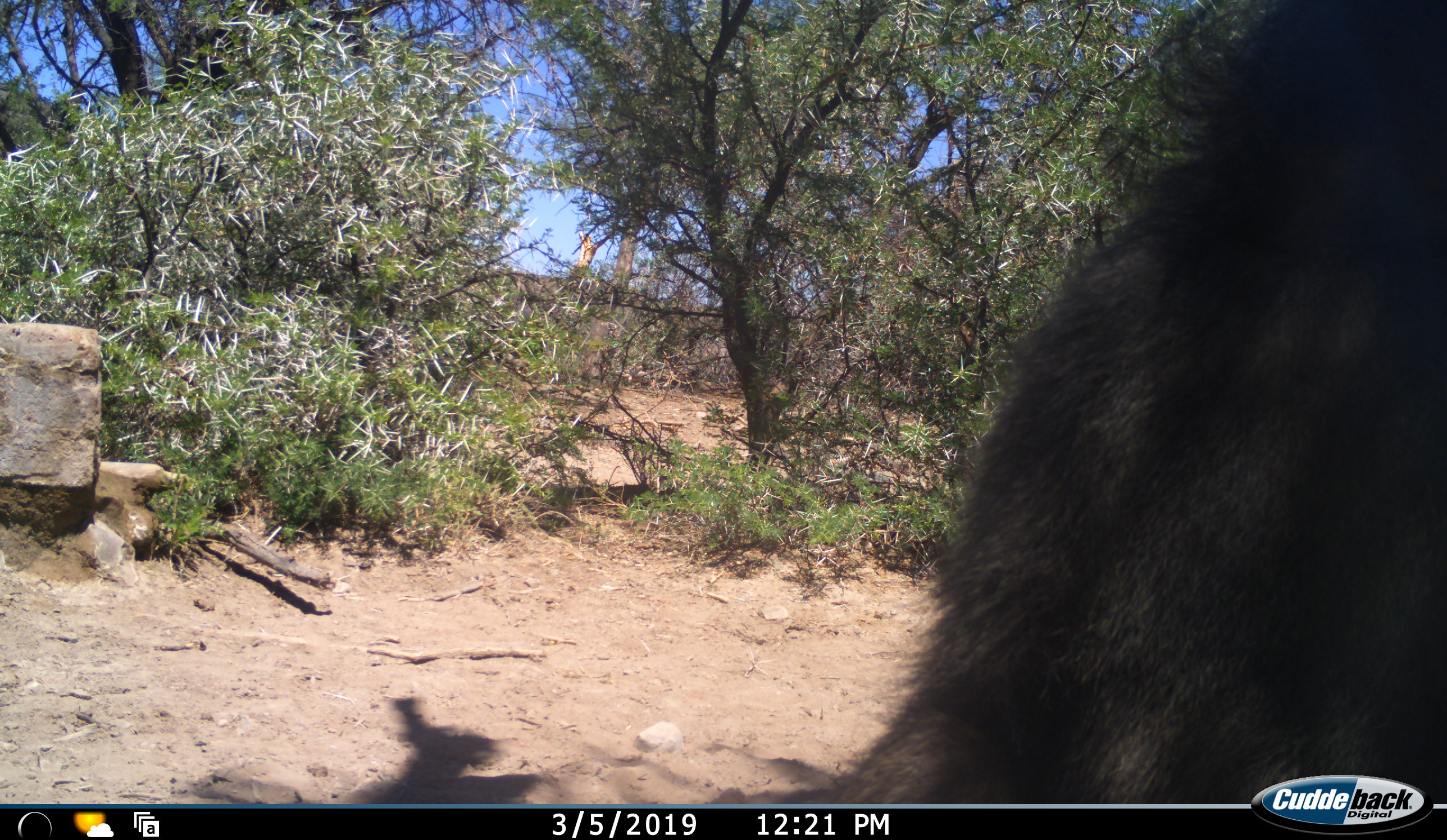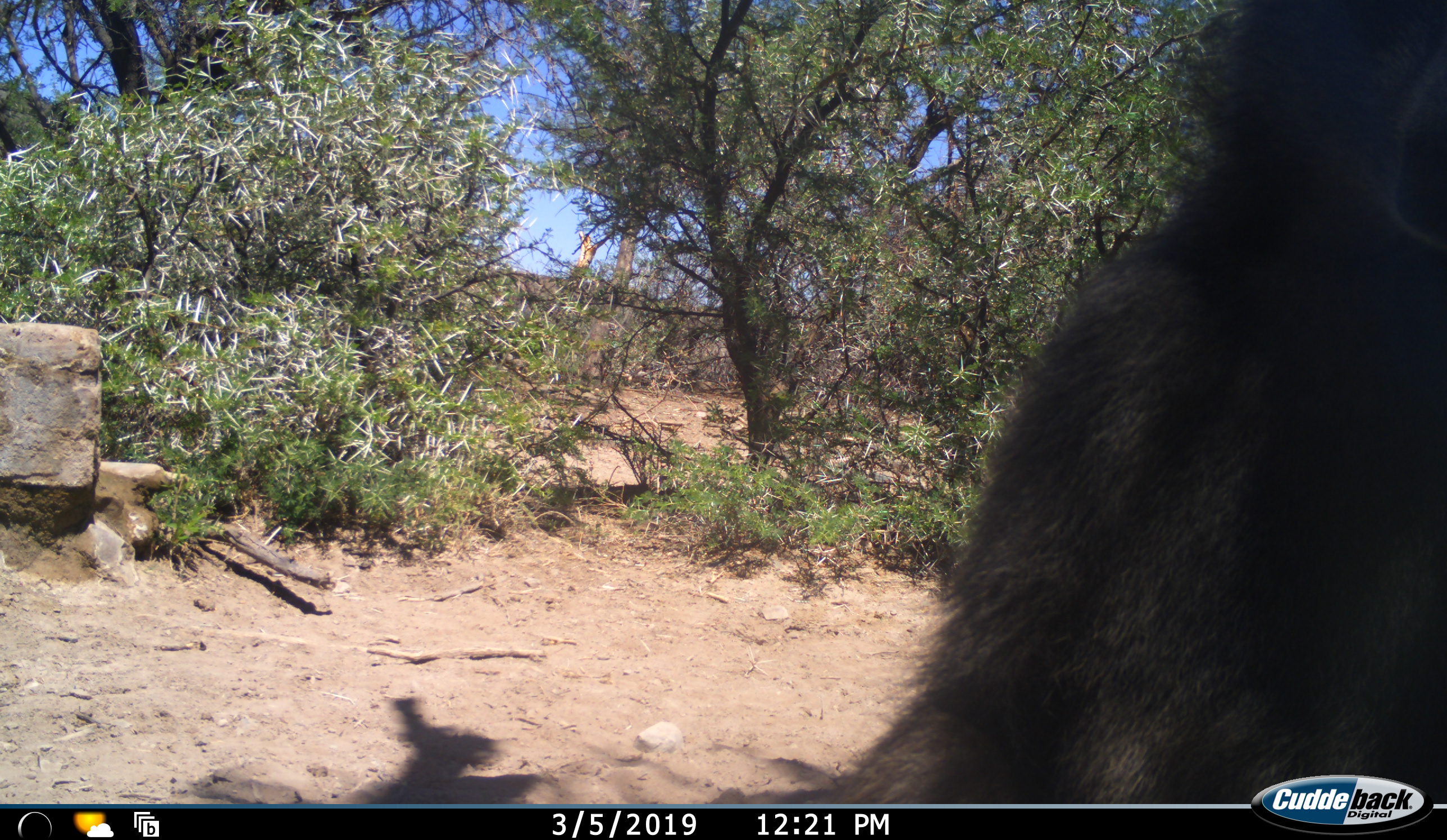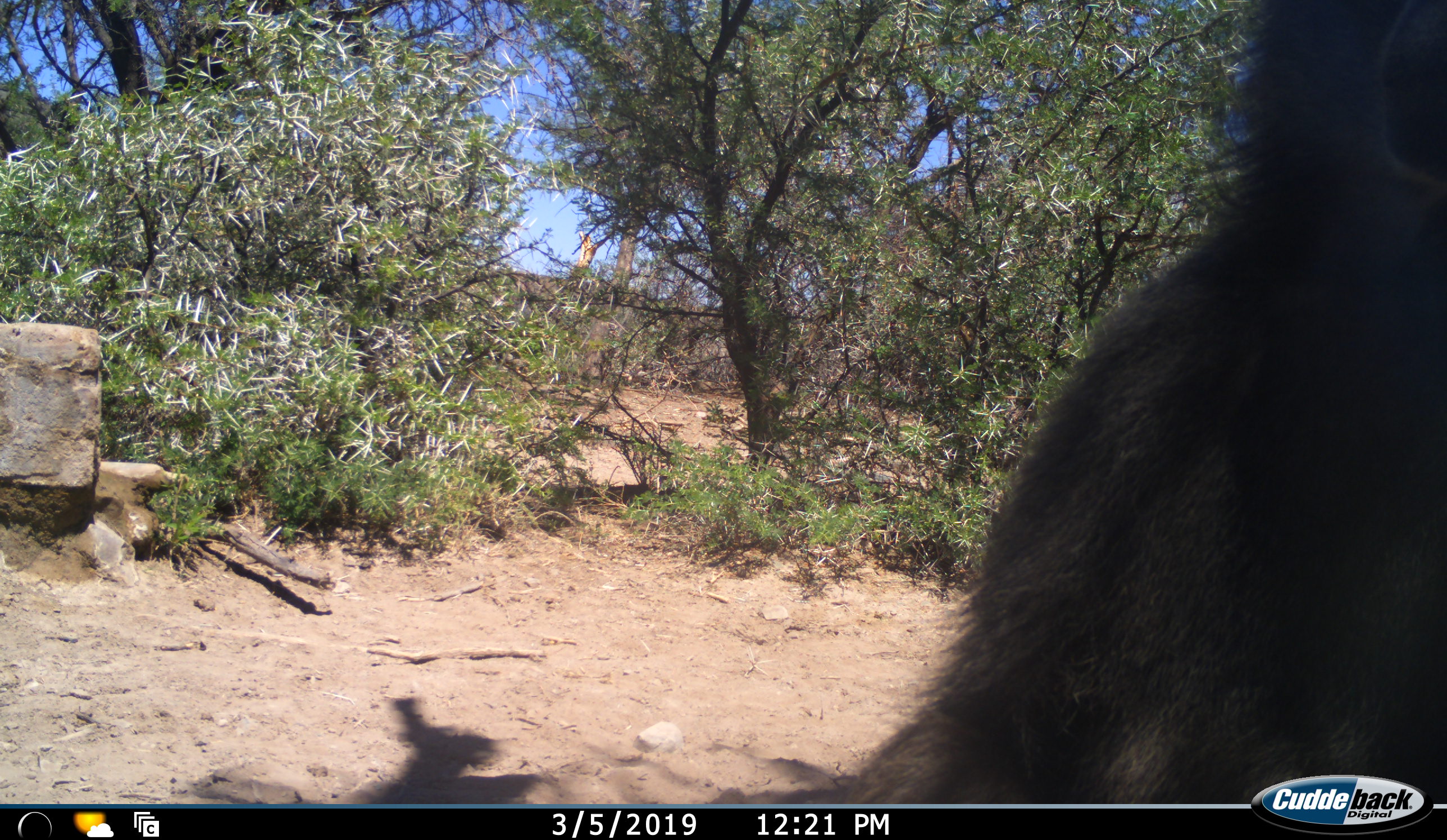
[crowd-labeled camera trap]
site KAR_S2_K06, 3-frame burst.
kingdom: Animalia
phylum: Chordata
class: Mammalia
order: Primates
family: Cercopithecidae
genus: Papio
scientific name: Papio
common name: baboon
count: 1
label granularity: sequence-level